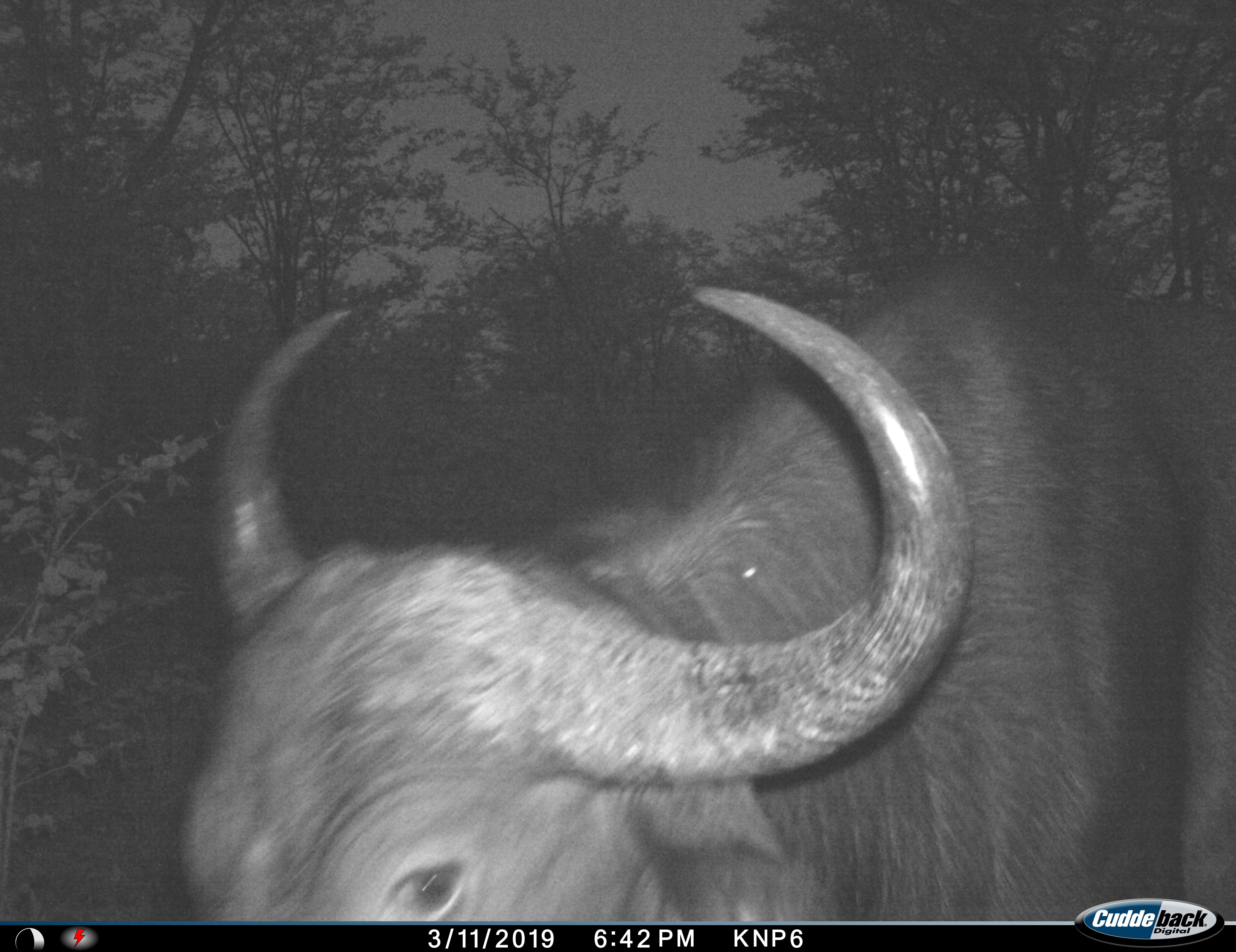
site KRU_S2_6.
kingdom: Animalia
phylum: Chordata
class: Mammalia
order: Artiodactyla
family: Bovidae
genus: Syncerus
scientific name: Syncerus caffer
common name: african buffalo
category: buffalo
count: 1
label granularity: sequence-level